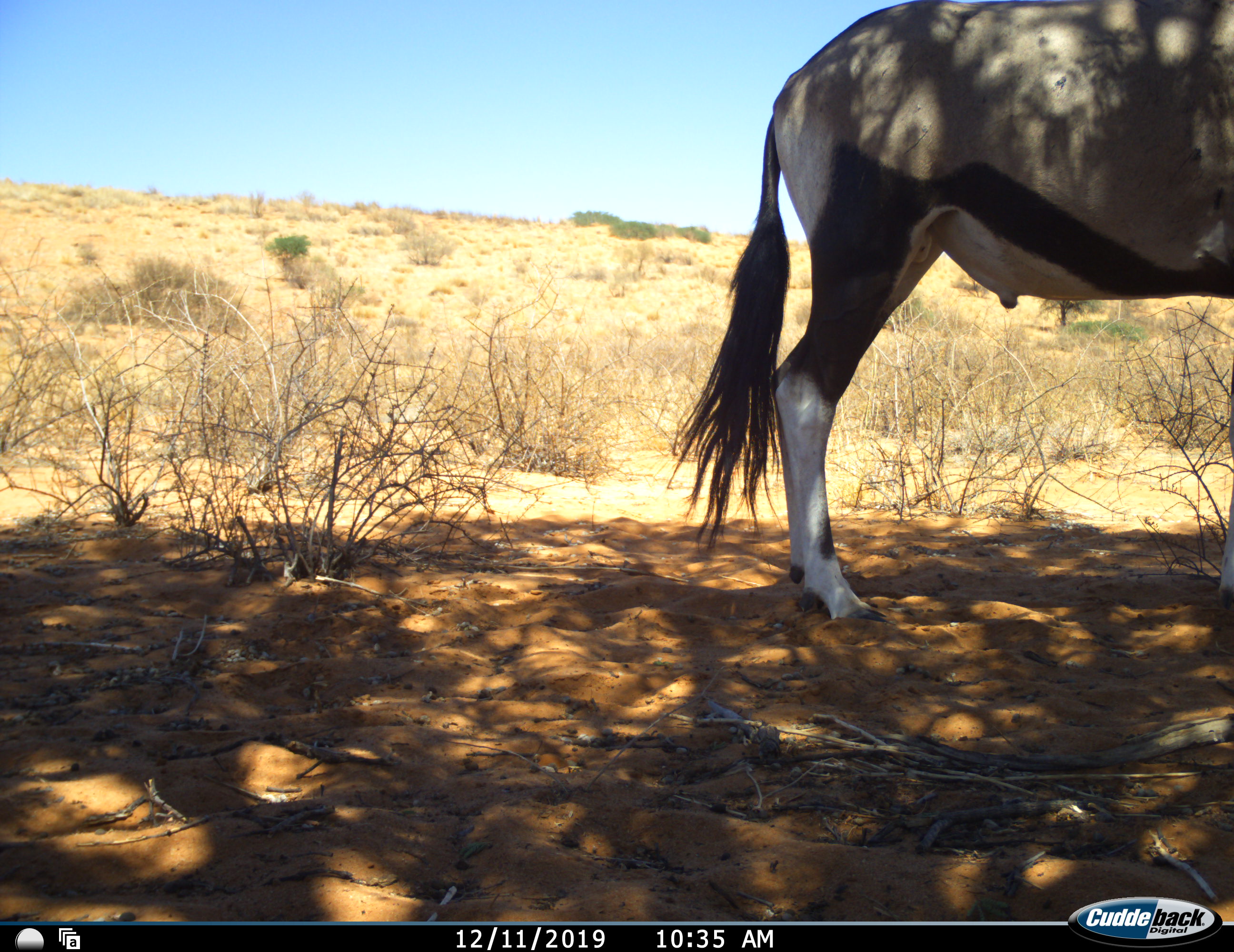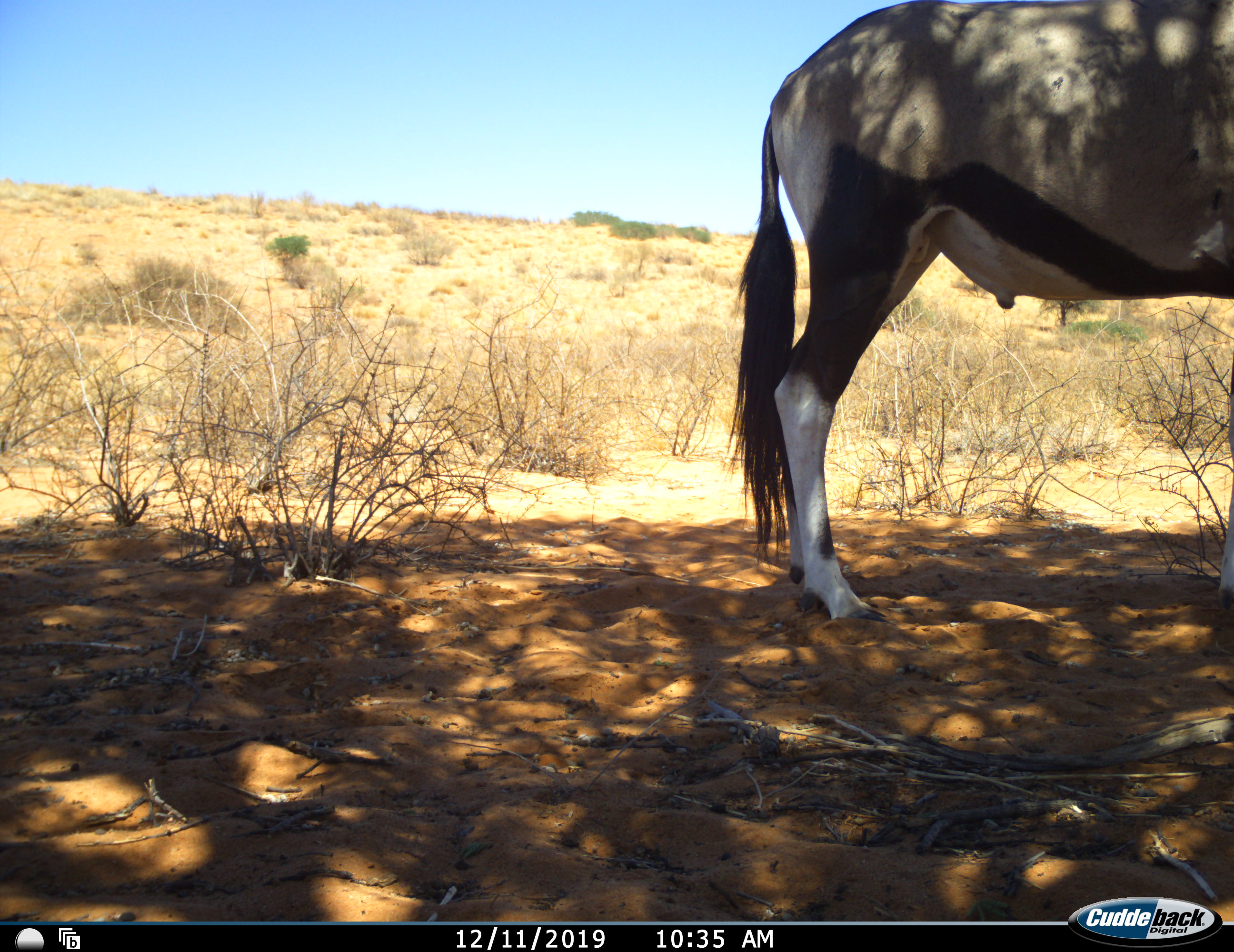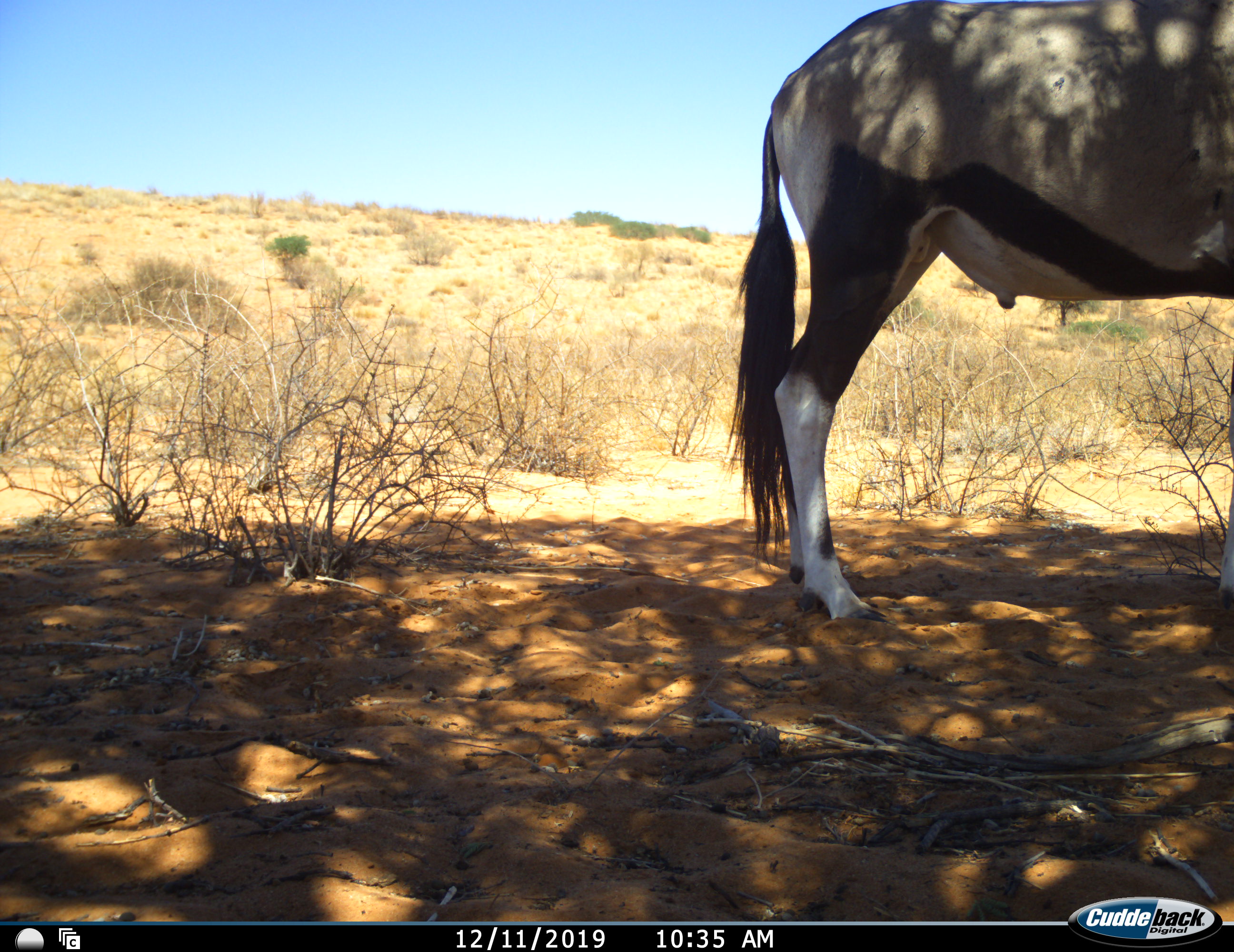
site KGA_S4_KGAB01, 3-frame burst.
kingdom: Animalia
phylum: Chordata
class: Mammalia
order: Artiodactyla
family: Bovidae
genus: Oryx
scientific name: Oryx gazella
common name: gemsbok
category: oryx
Oryx (gemsbok) (Oryx gazella), count 1. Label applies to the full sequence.